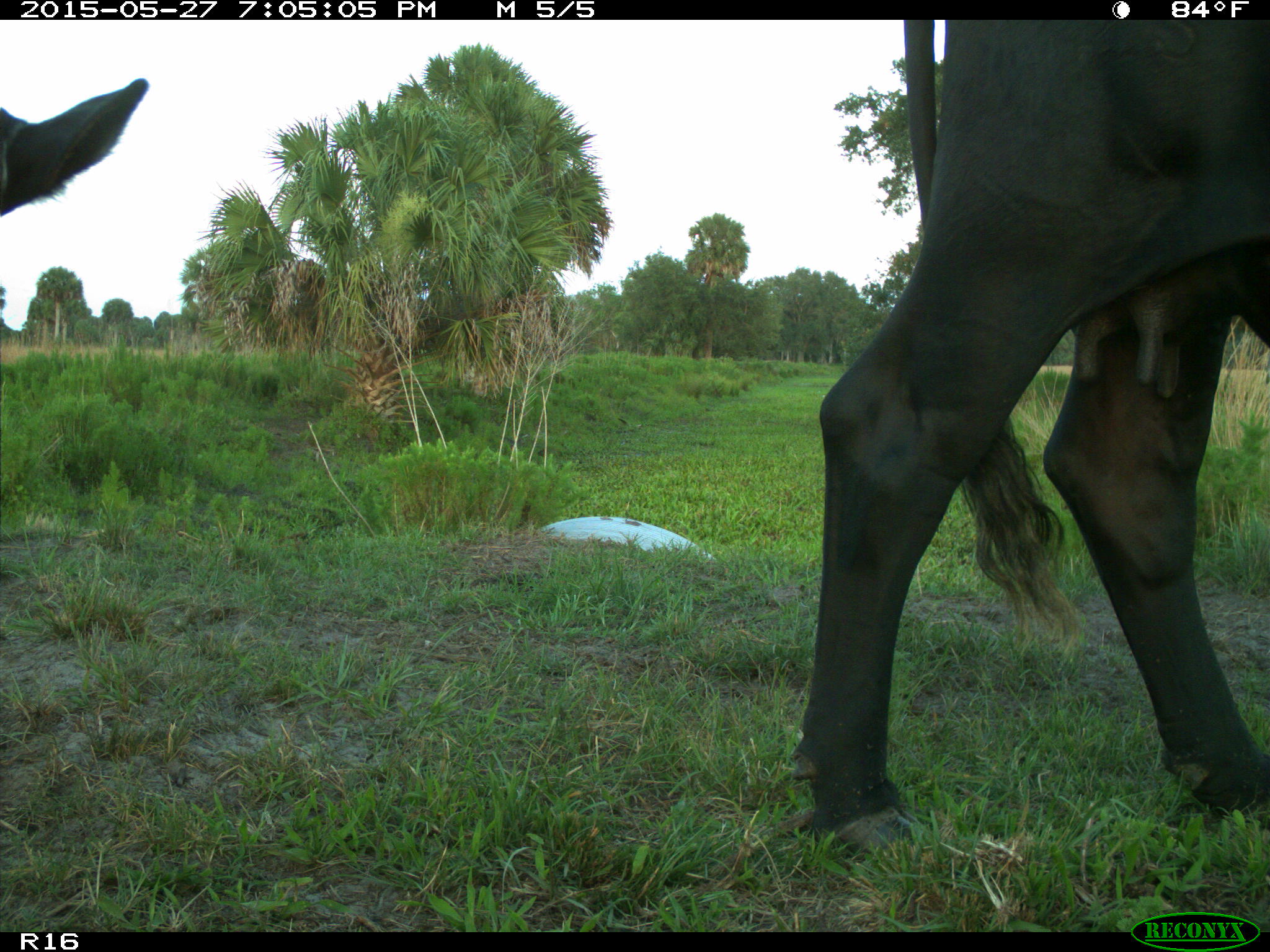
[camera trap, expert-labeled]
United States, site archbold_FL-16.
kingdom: Animalia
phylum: Chordata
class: Mammalia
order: Artiodactyla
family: Bovidae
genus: Bos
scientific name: Bos taurus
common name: domestic cow